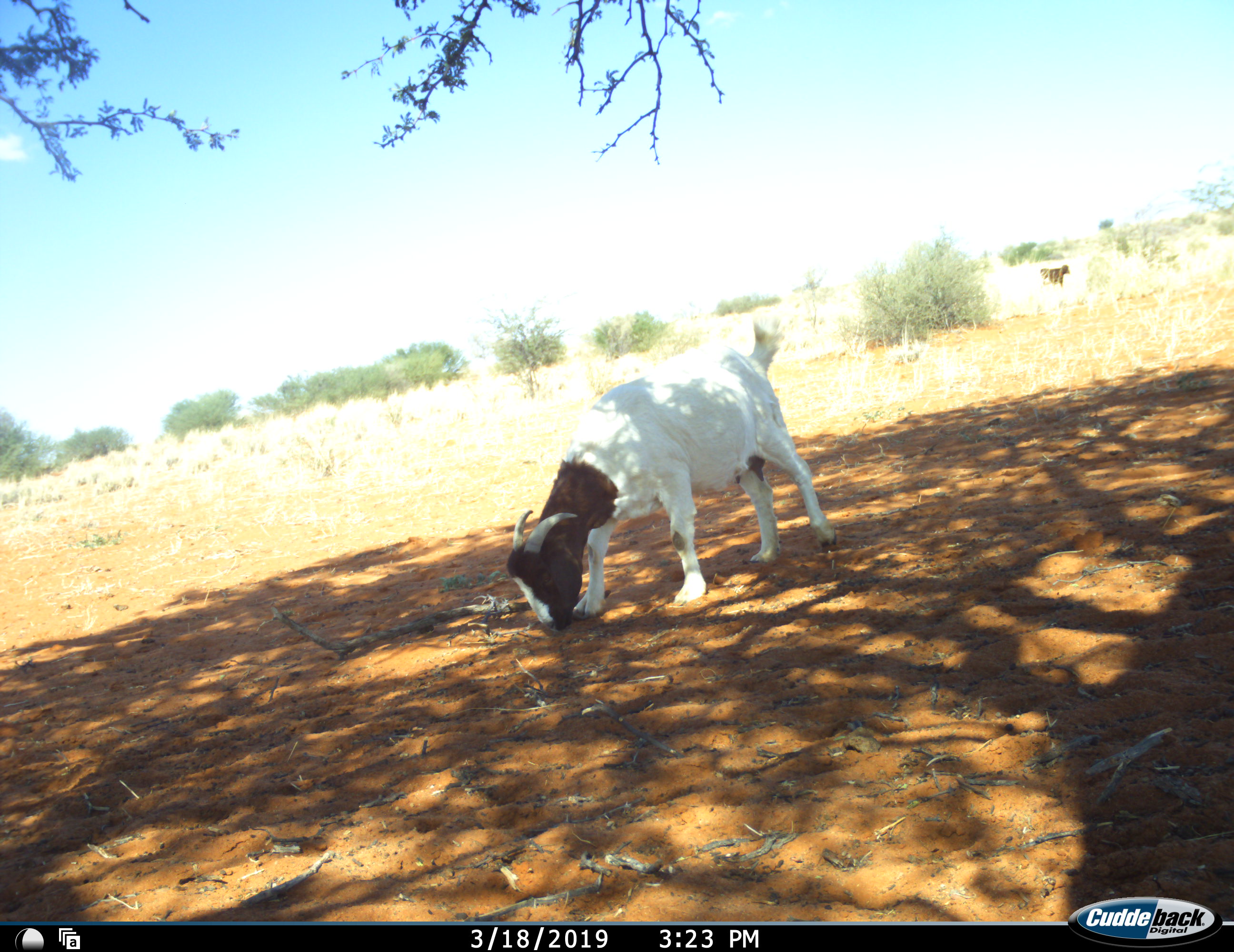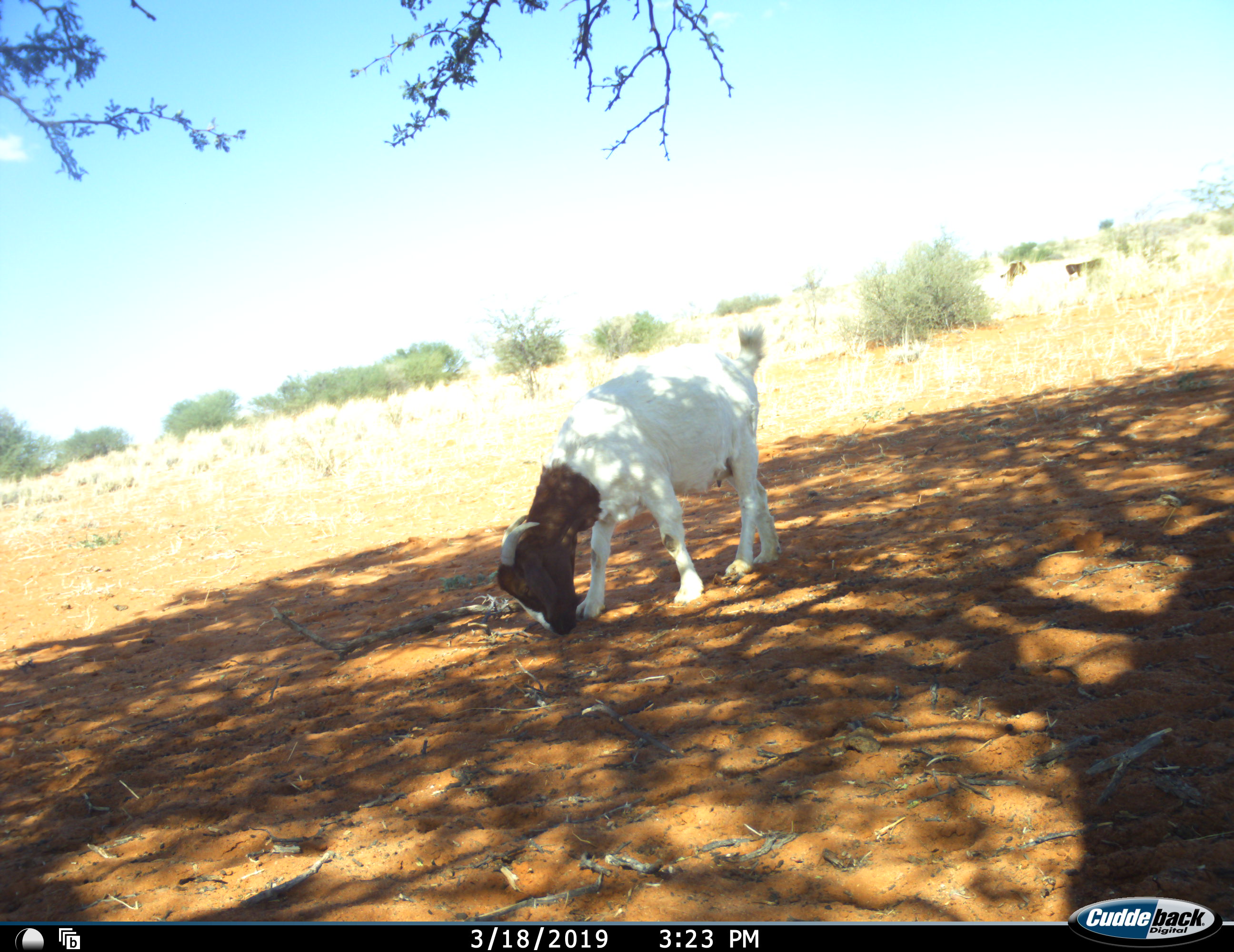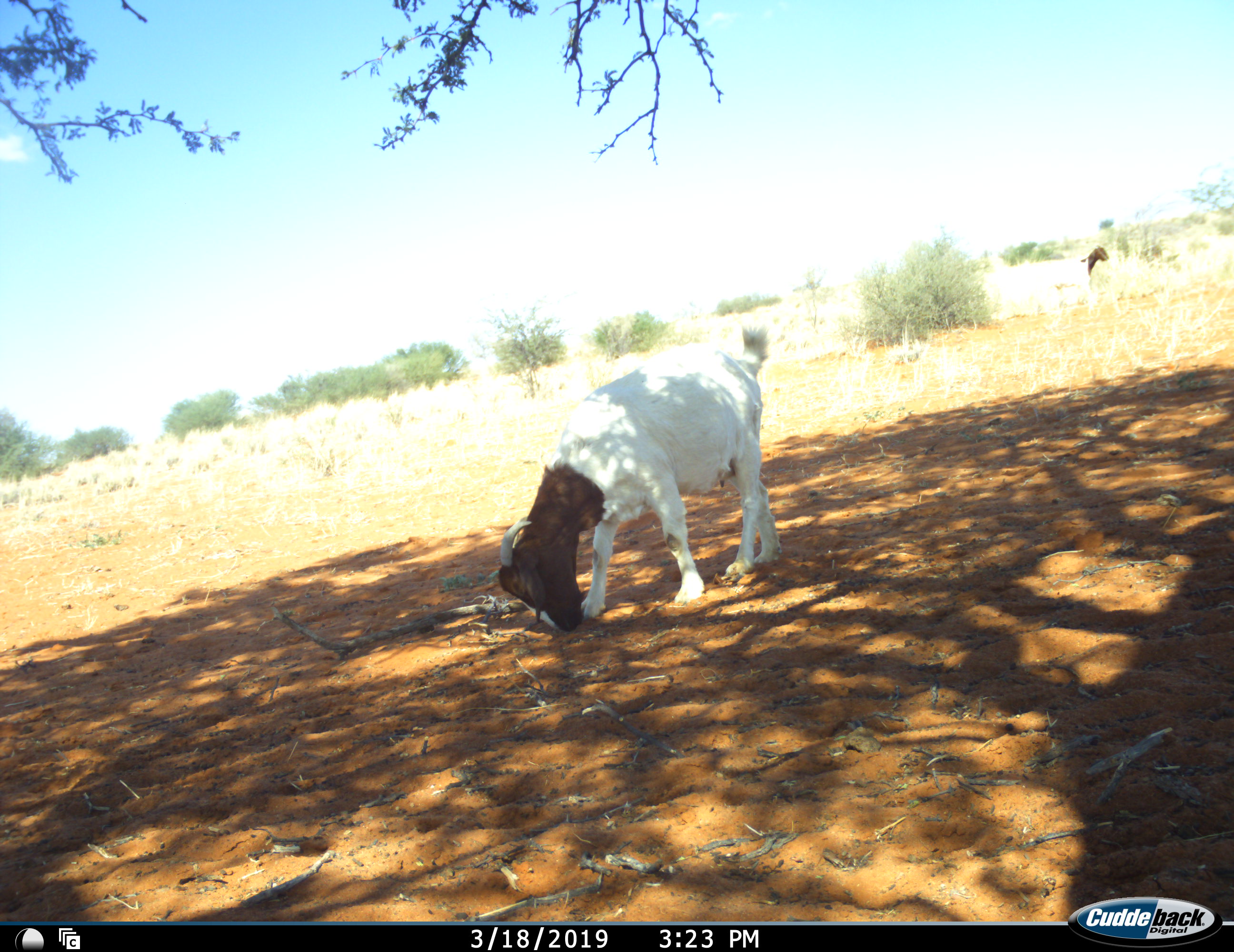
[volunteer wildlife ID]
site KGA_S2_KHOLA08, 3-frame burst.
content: unidentified animal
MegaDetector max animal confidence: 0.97